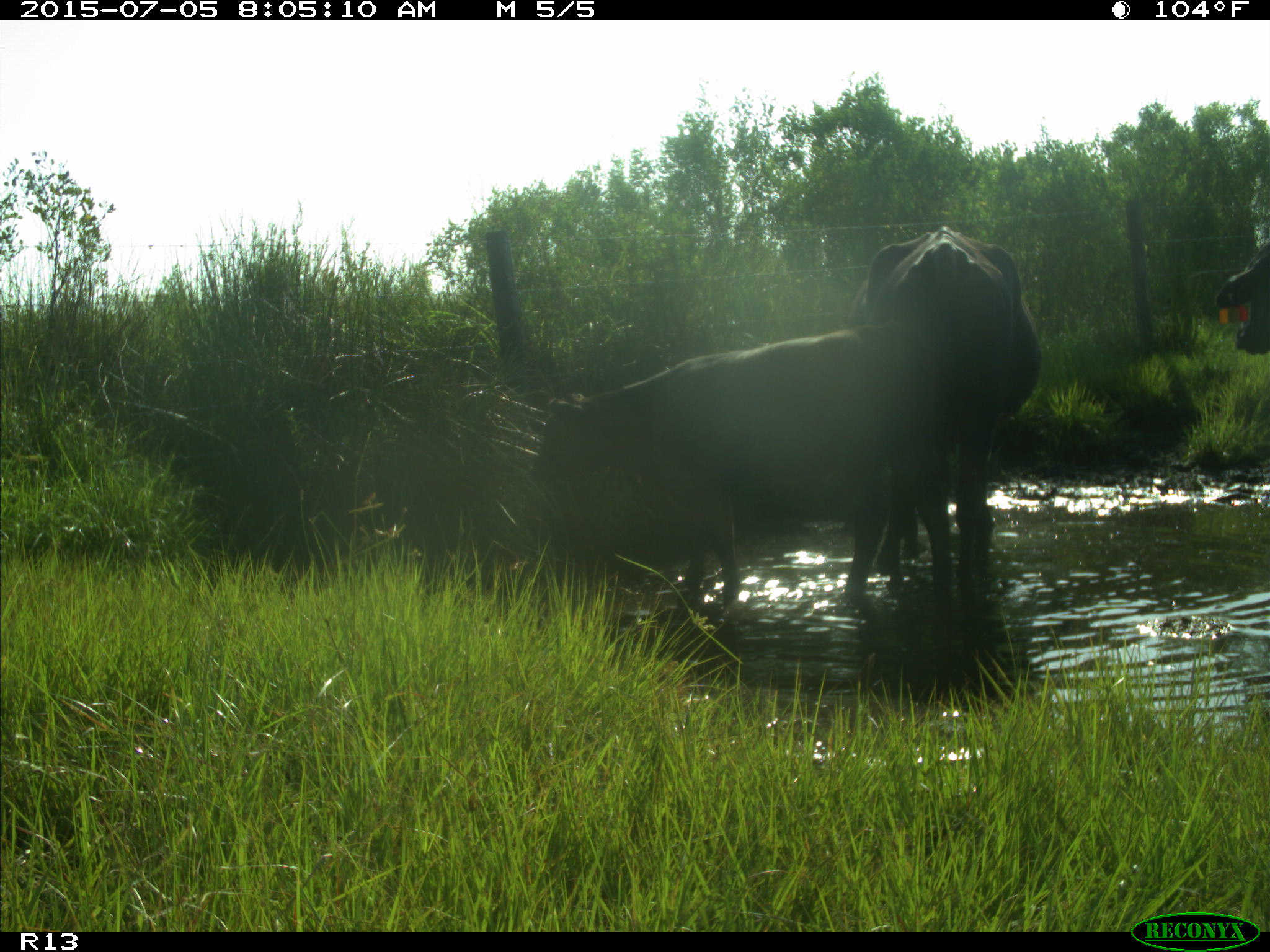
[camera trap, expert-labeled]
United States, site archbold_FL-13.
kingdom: Animalia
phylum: Chordata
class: Mammalia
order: Artiodactyla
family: Bovidae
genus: Bos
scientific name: Bos taurus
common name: domestic cow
Bos taurus (domestic cow).